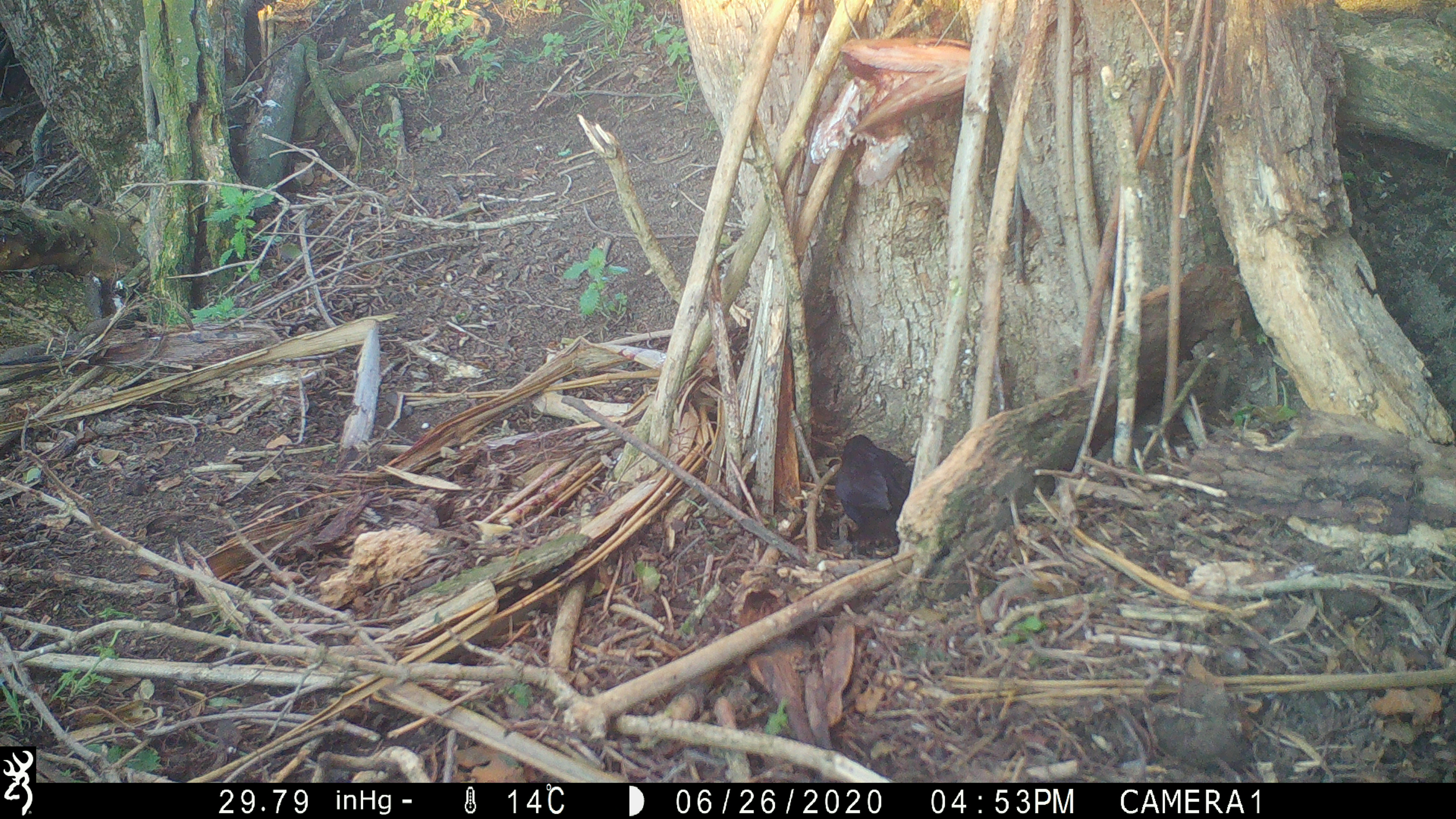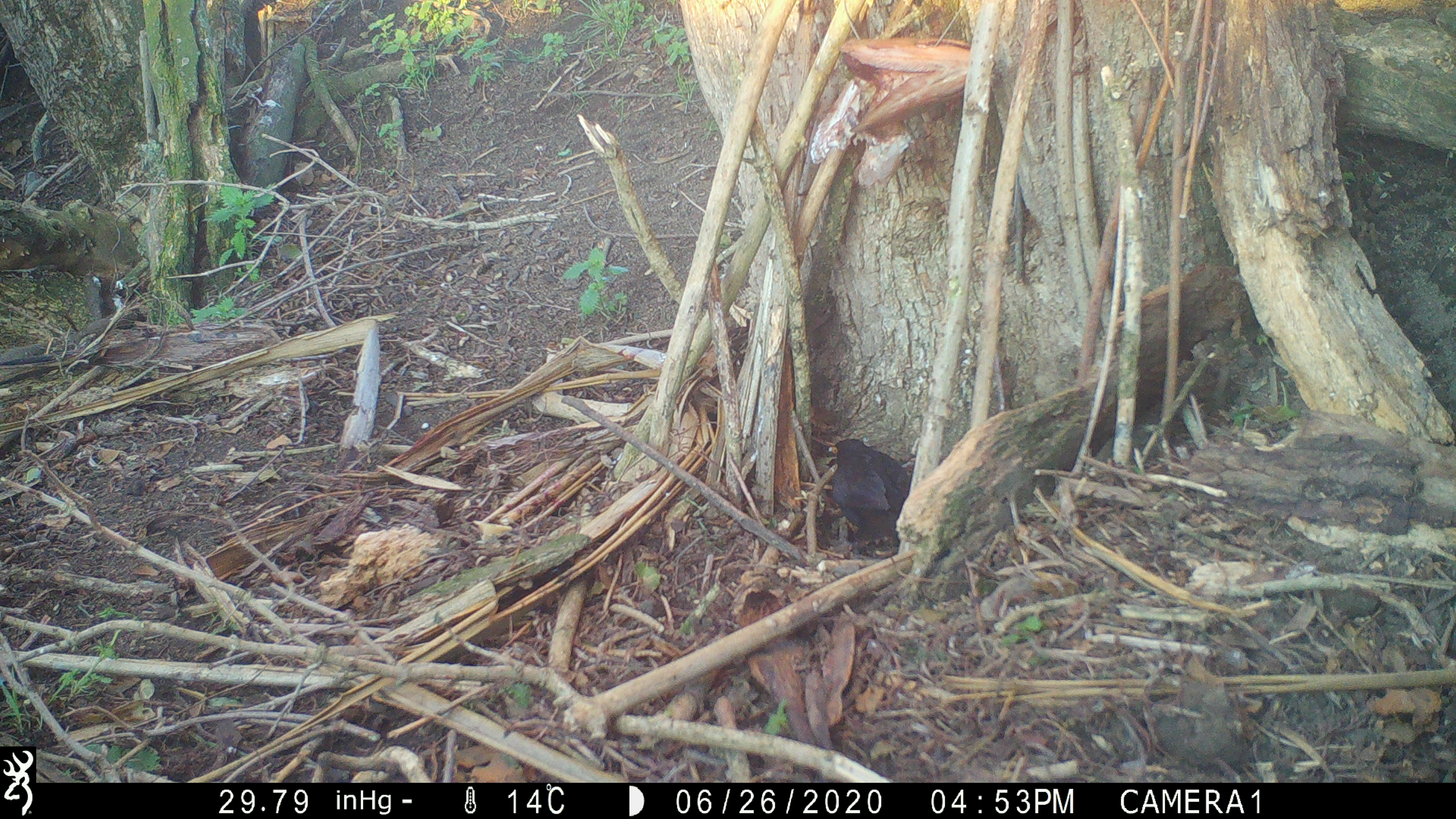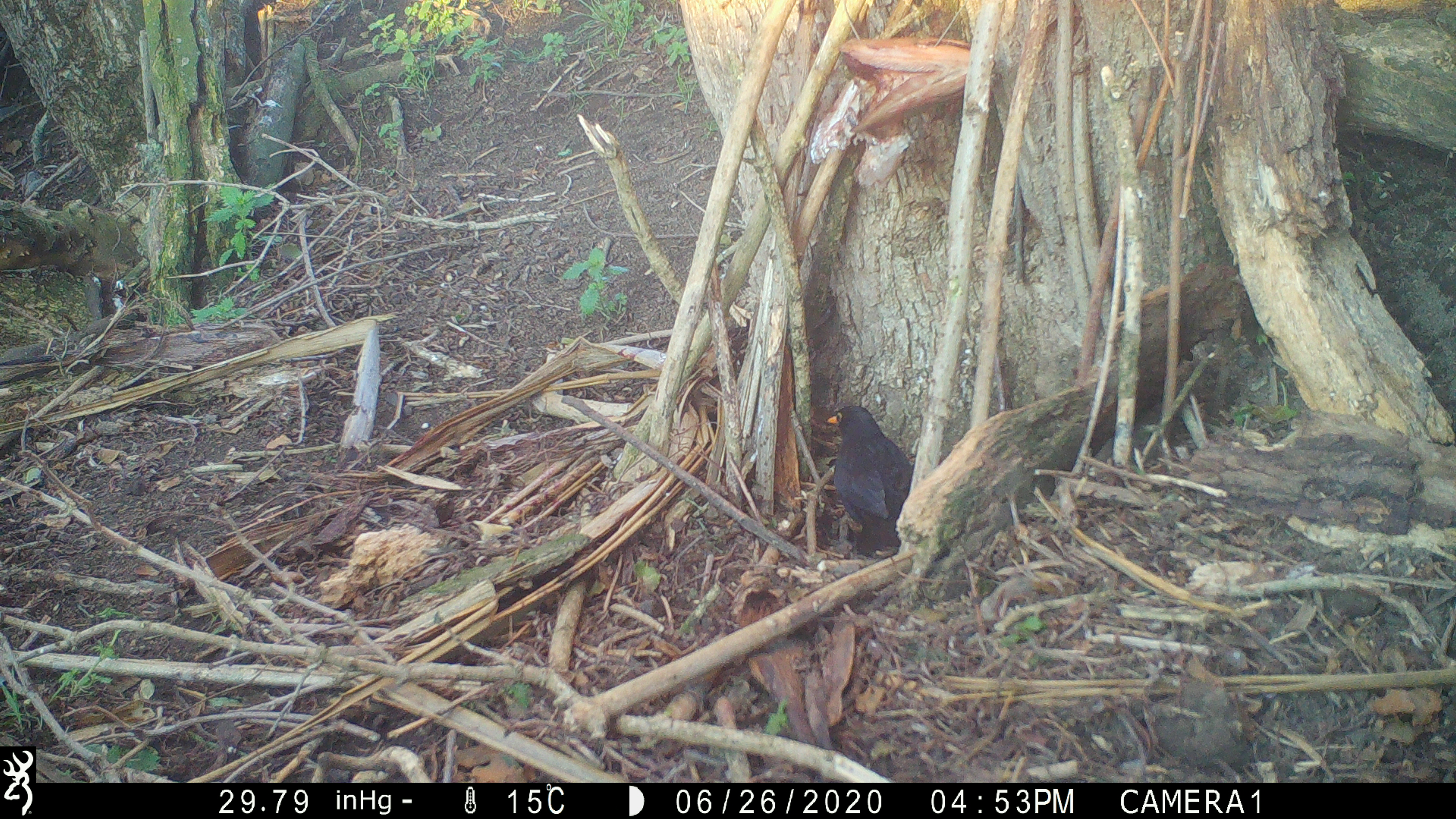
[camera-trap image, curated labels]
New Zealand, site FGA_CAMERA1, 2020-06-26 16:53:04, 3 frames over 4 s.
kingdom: Animalia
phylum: Chordata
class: Aves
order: Passeriformes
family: Turdidae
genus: Turdus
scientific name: Turdus merula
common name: eurasian blackbird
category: blackbird